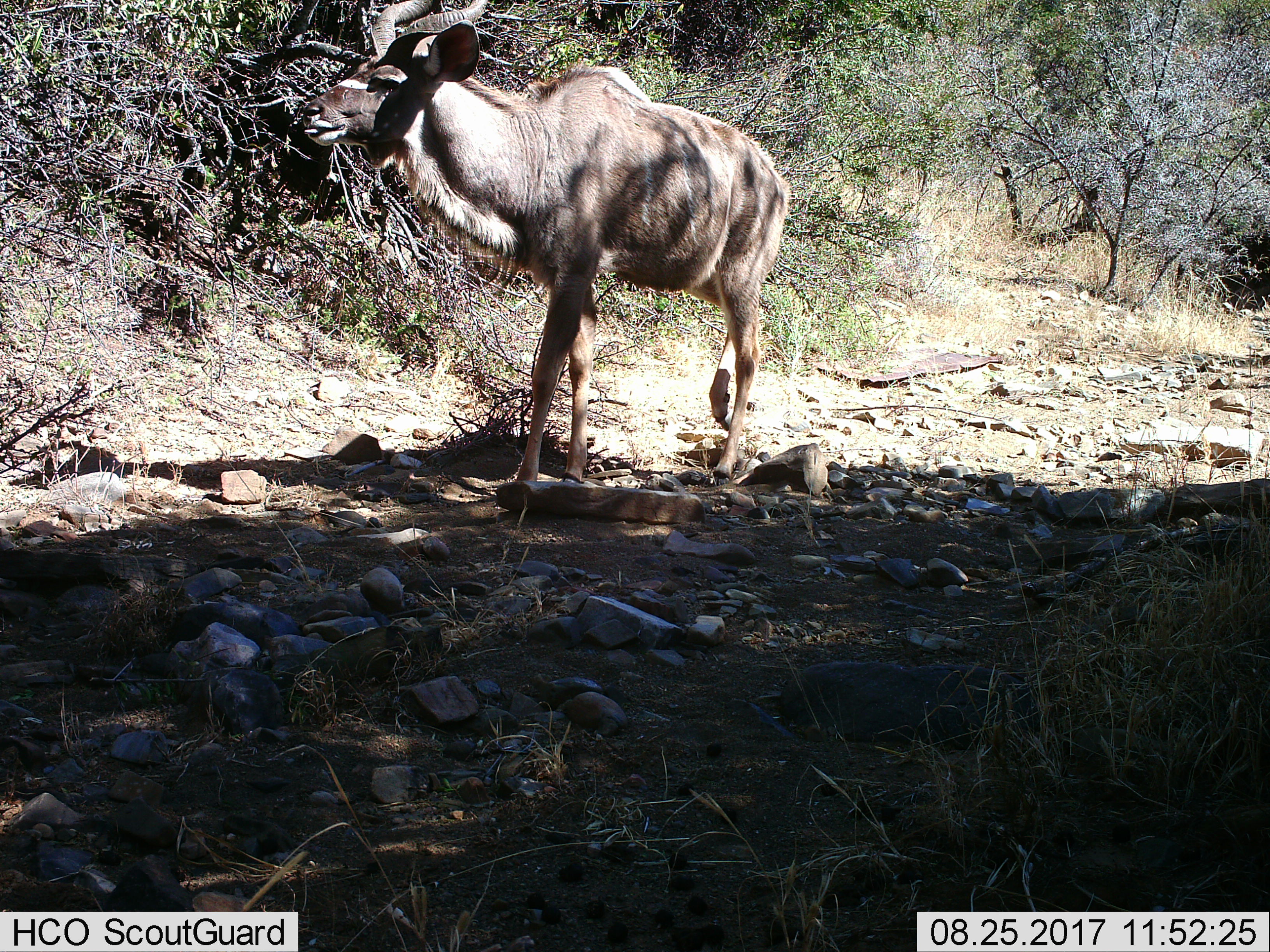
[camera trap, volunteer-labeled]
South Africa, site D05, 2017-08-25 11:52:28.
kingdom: Animalia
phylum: Chordata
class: Mammalia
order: Artiodactyla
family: Bovidae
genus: Tragelaphus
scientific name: Tragelaphus strepsiceros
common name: greater kudu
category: kudu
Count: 1.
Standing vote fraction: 22%.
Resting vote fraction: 0%.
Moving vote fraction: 89%.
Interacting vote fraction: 0%.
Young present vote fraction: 0%.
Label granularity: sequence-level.